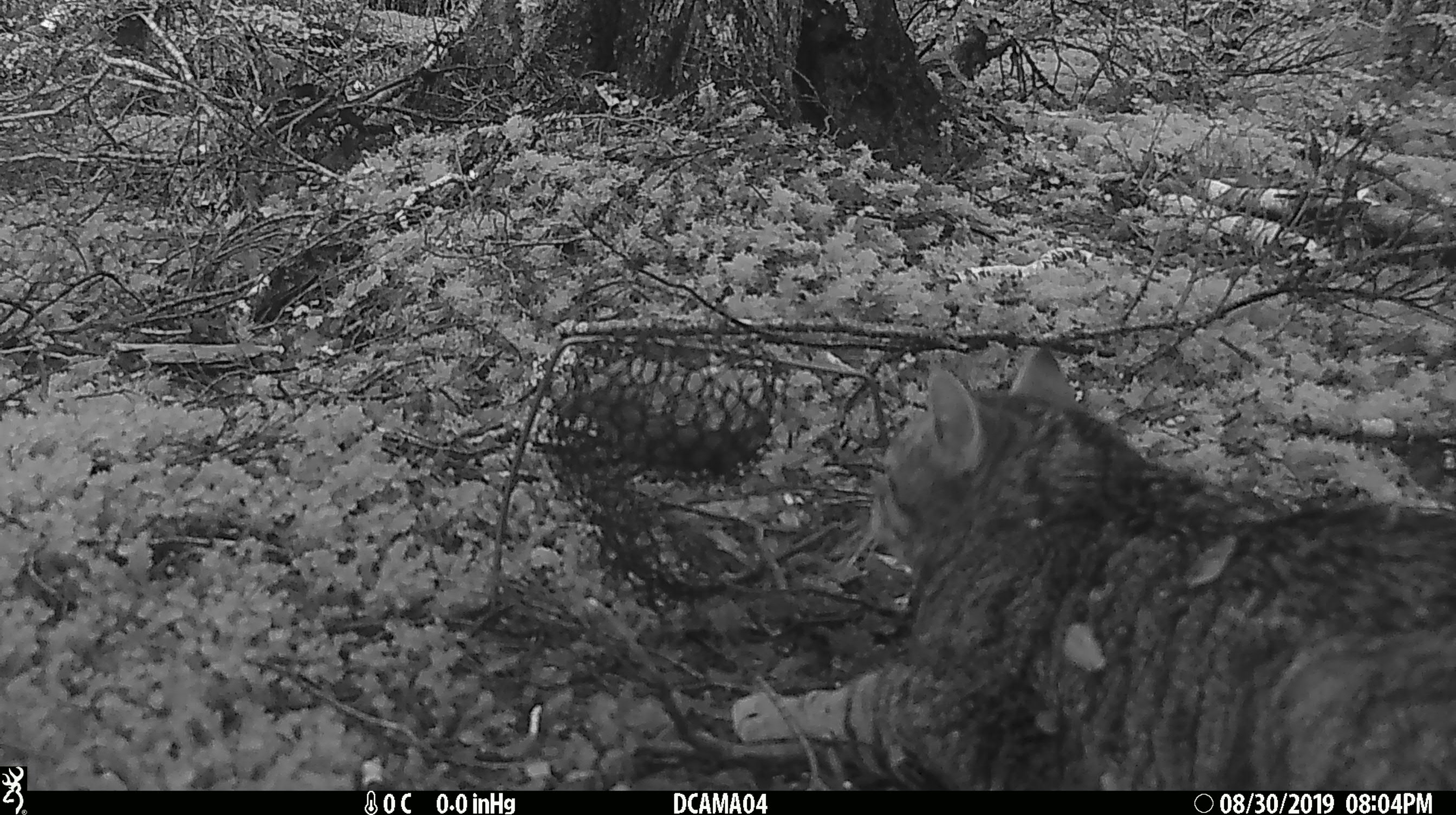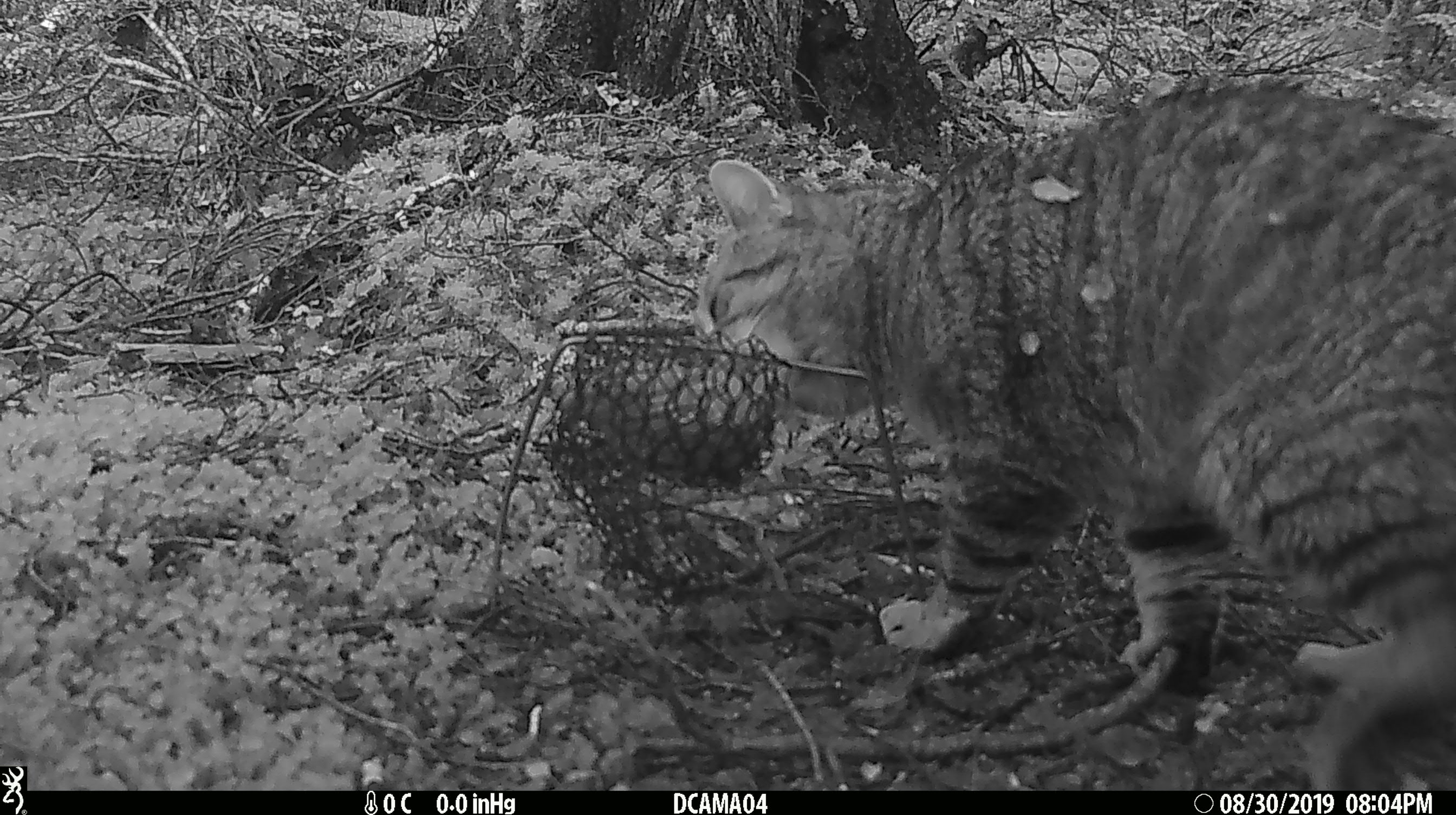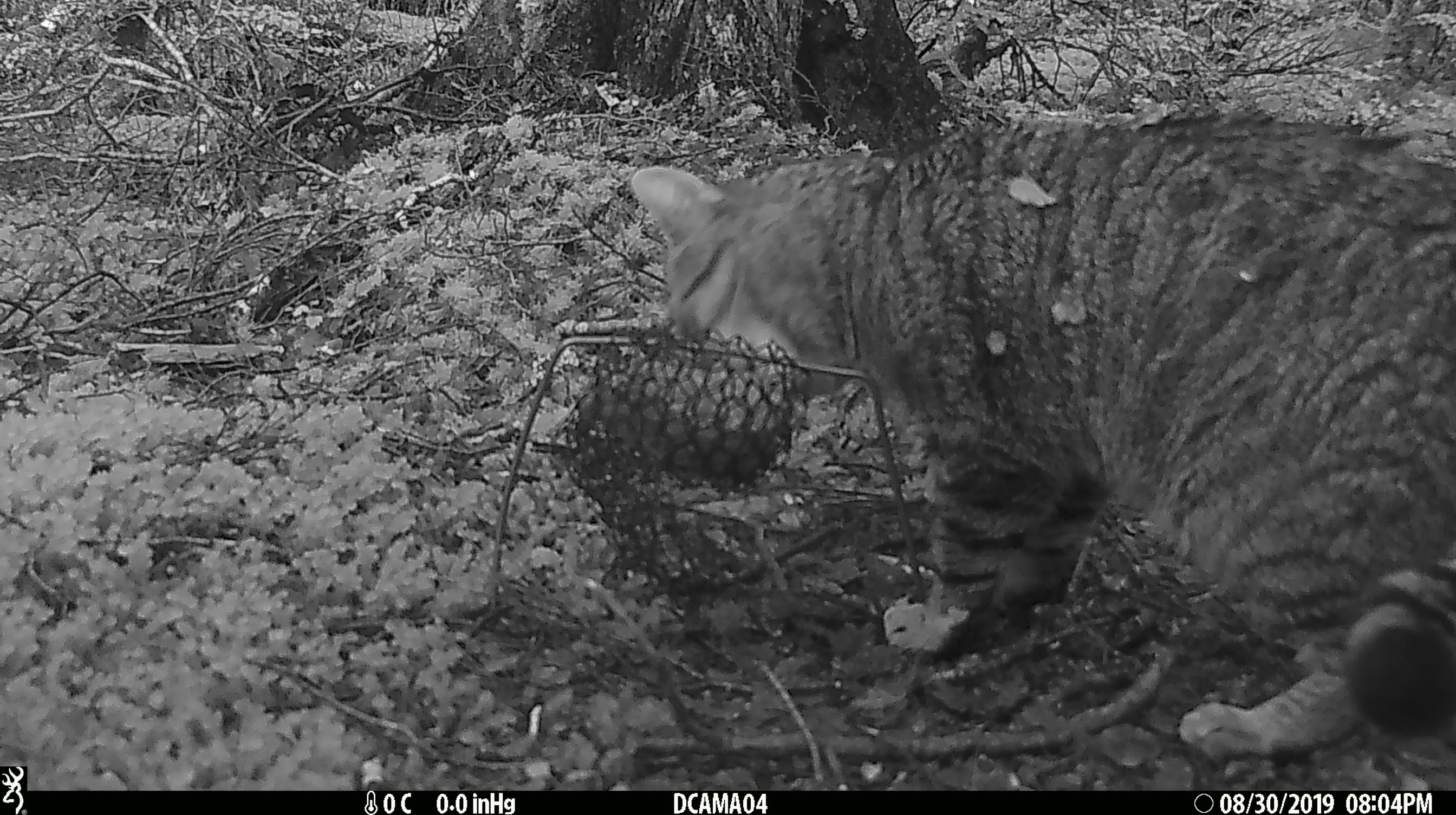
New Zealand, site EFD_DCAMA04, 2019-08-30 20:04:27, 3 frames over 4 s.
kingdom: Animalia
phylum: Chordata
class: Mammalia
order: Carnivora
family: Felidae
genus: Felis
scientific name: Felis catus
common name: domestic cat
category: cat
Cat (domestic cat) (Felis catus).